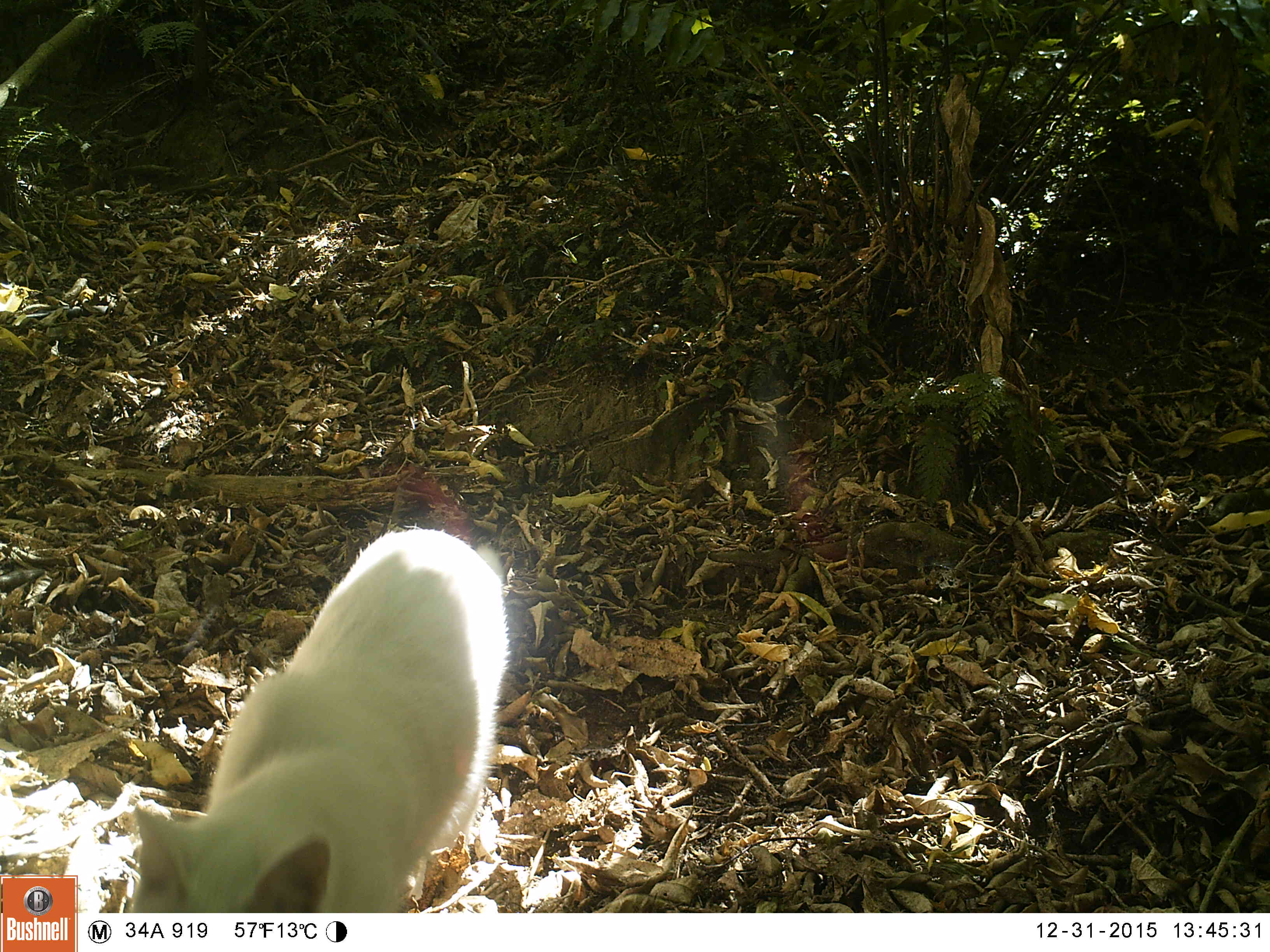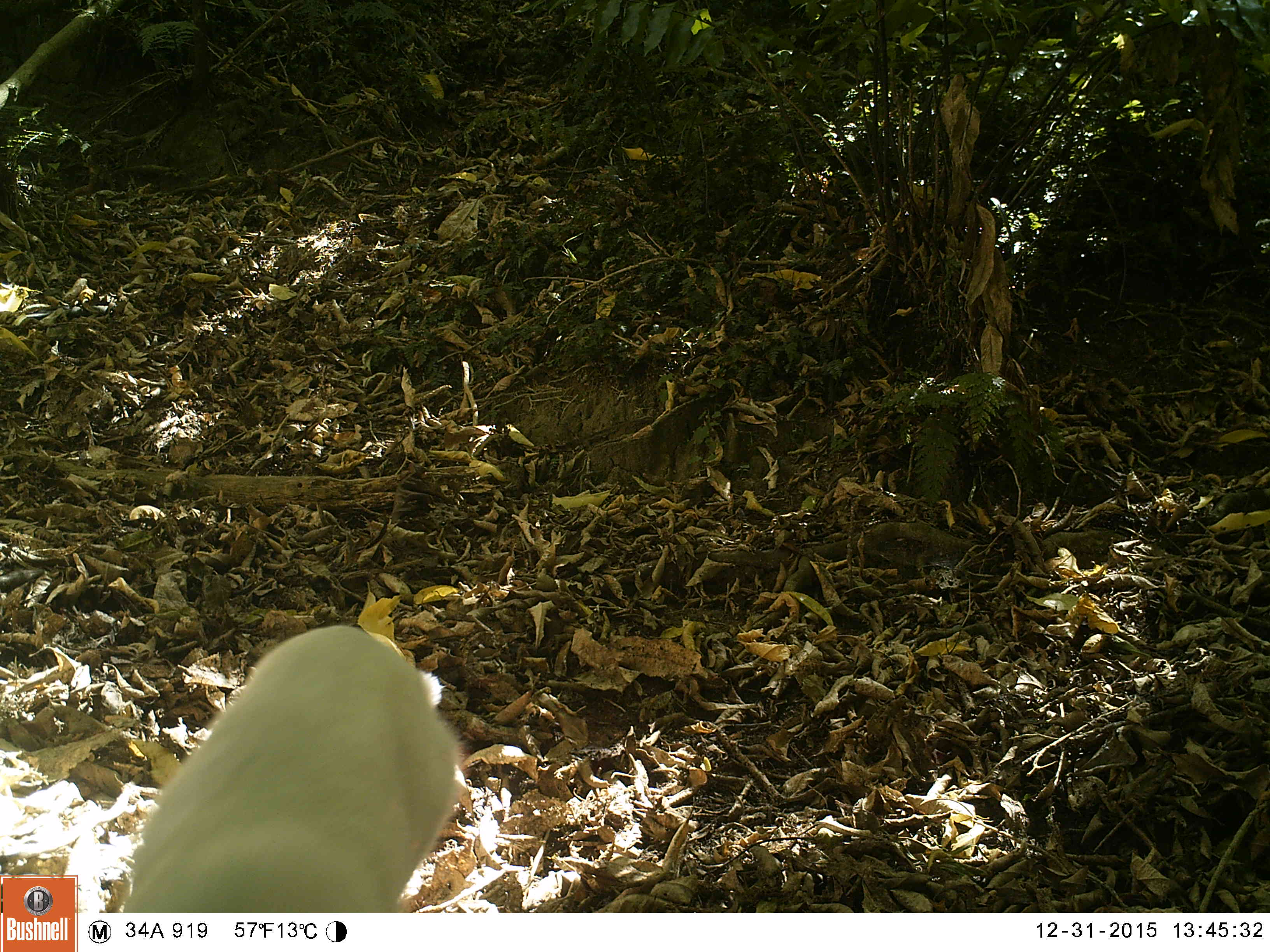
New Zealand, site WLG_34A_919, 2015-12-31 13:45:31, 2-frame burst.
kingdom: Animalia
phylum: Chordata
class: Mammalia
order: Carnivora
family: Felidae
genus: Felis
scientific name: Felis catus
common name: domestic cat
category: cat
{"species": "cat (domestic cat) (Felis catus)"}